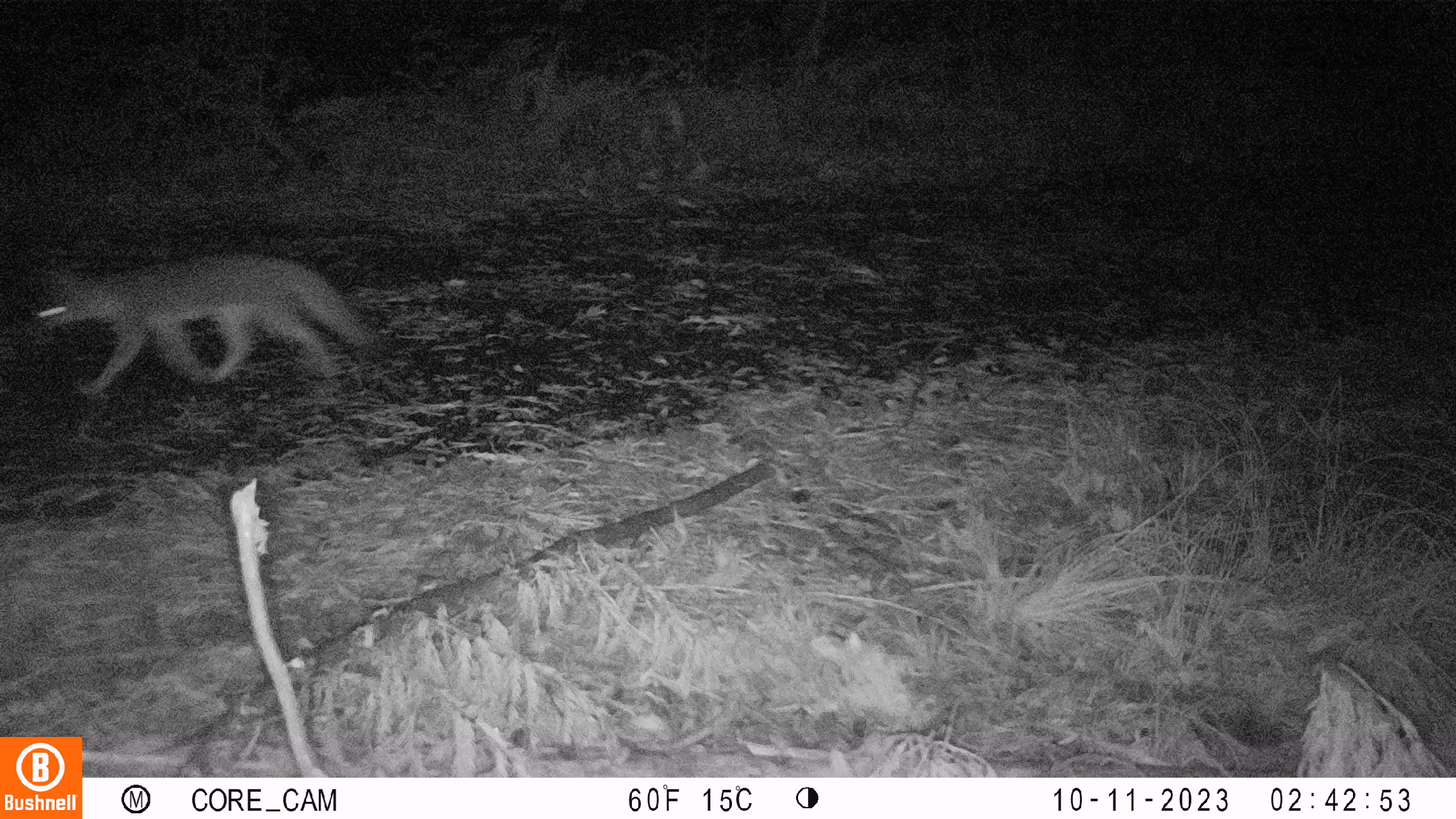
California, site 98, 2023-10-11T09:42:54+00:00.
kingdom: Animalia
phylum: Chordata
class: Mammalia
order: Carnivora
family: Canidae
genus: Urocyon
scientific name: Urocyon cinereoargenteus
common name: gray fox